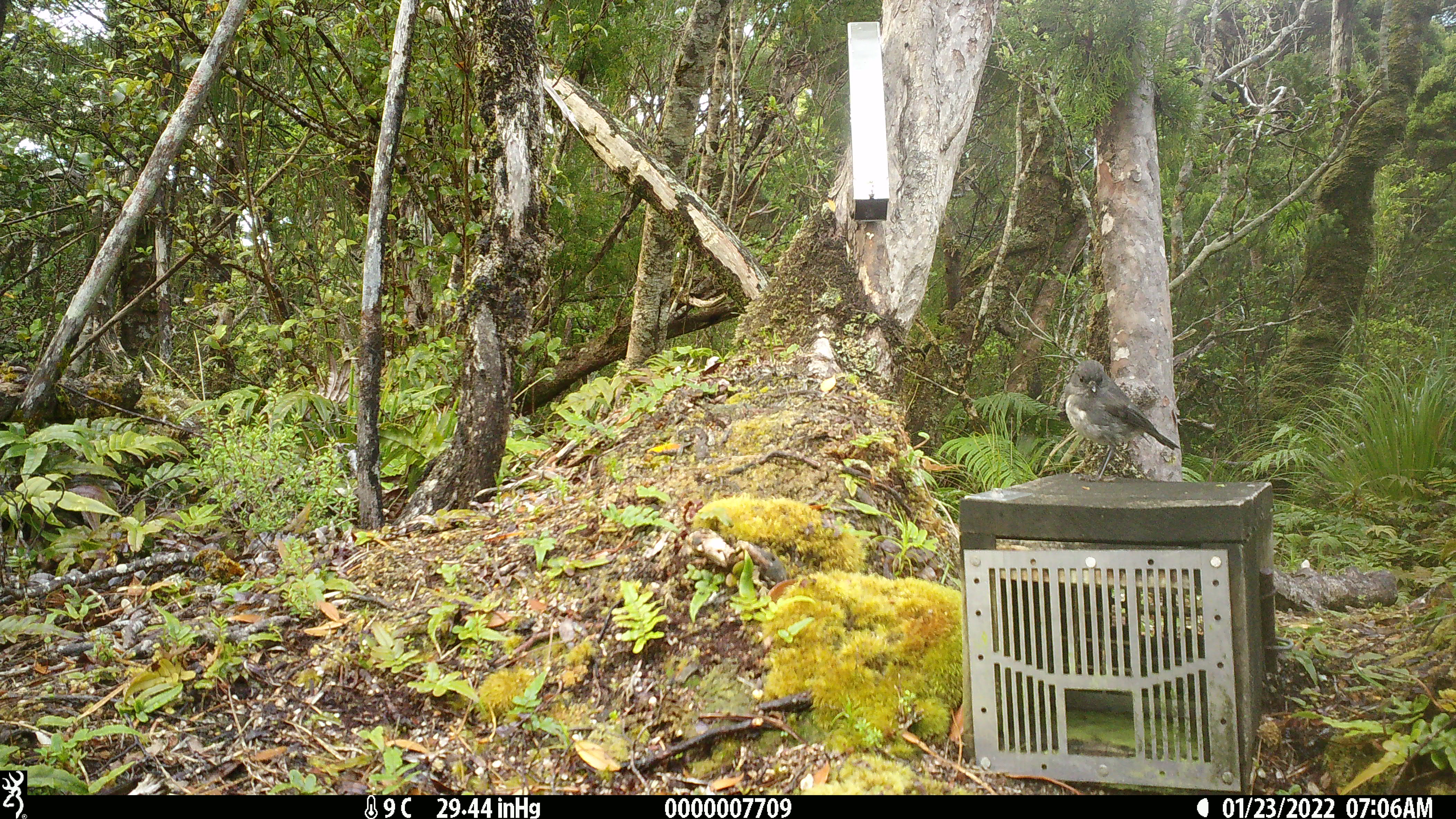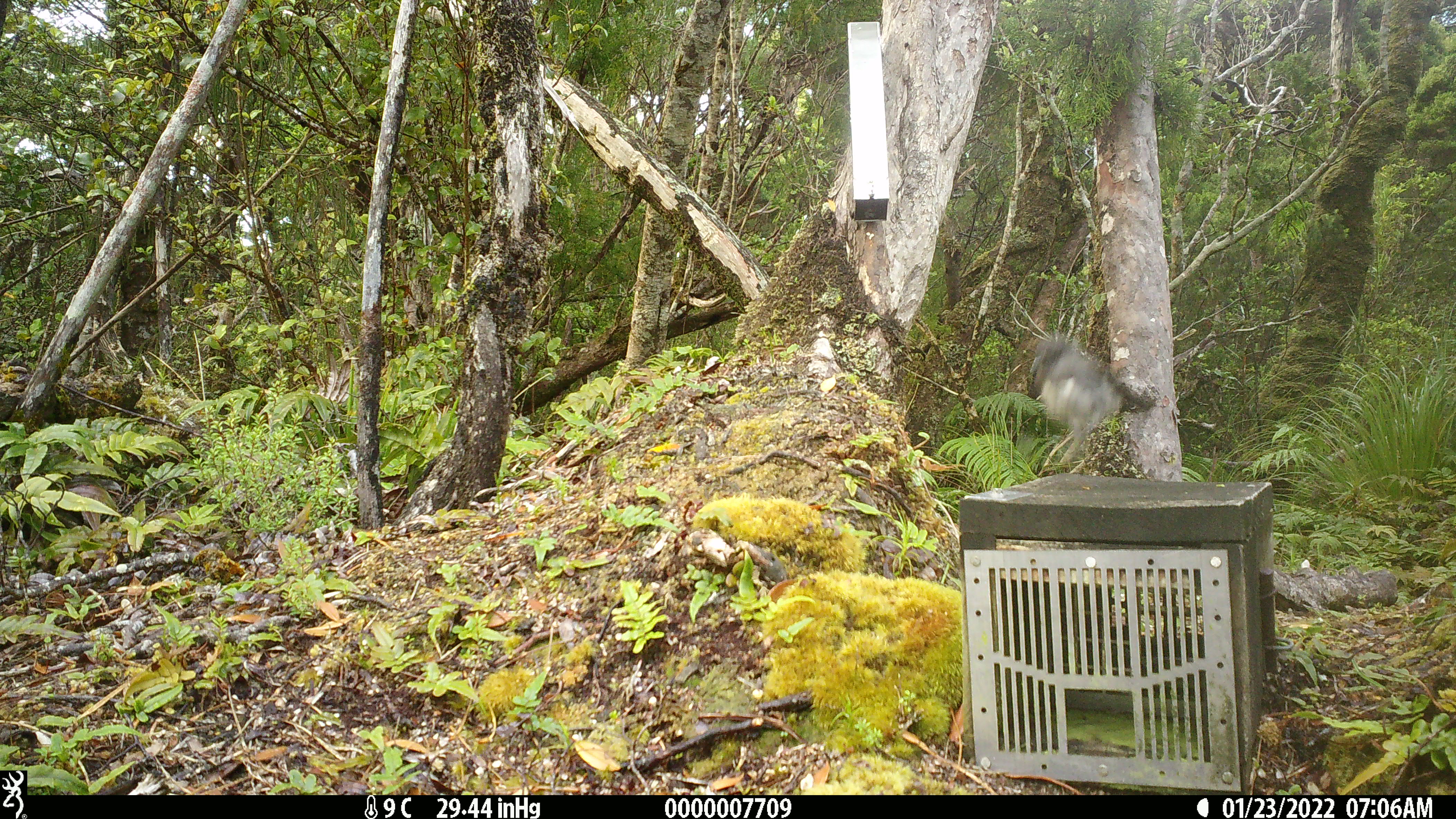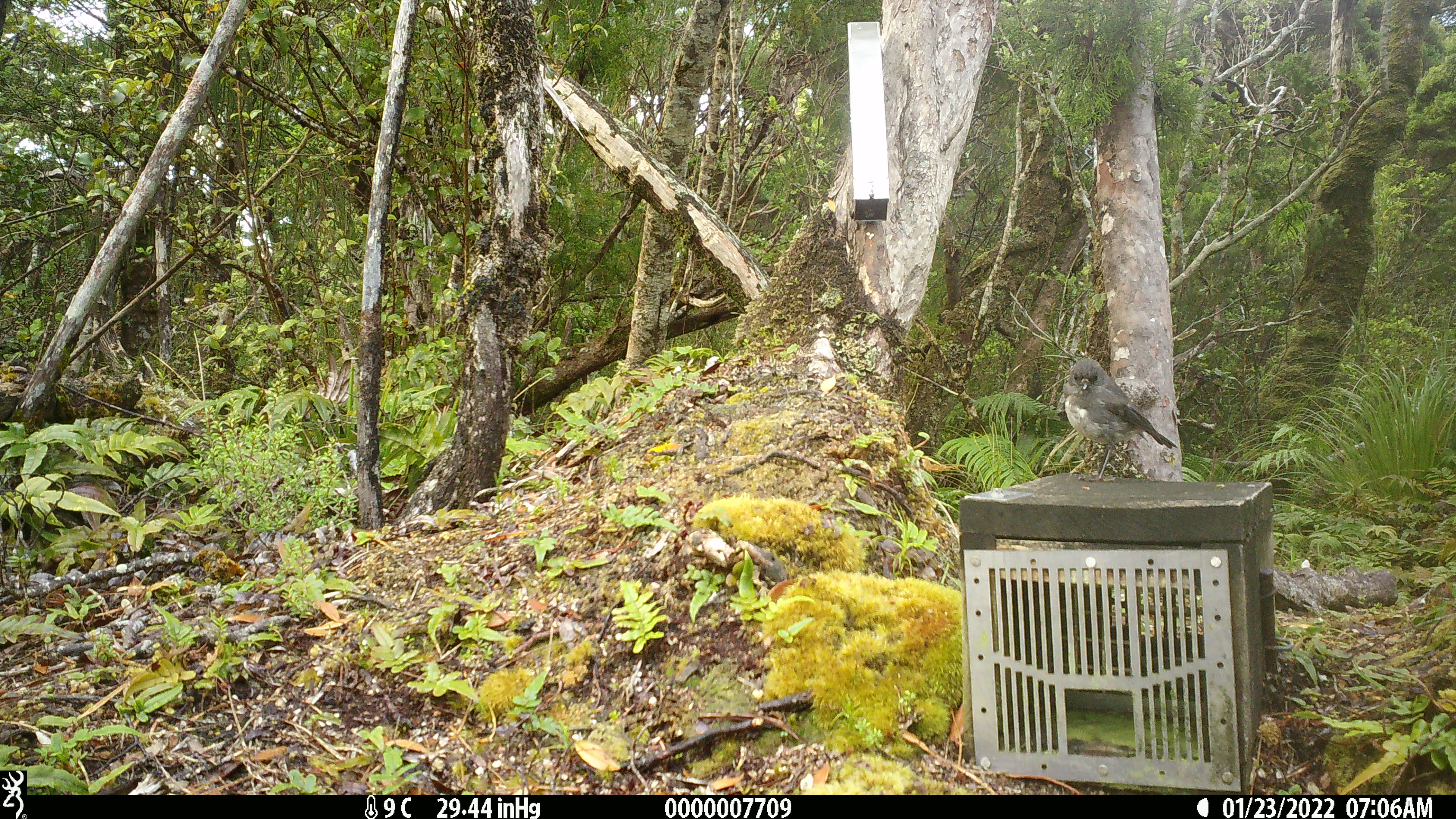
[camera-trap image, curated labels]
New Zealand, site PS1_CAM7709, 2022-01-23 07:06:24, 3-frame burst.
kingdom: Animalia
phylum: Chordata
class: Aves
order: Passeriformes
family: Petroicidae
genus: Petroica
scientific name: Petroica australis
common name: new zealand robin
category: robin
Robin (new zealand robin) (Petroica australis).